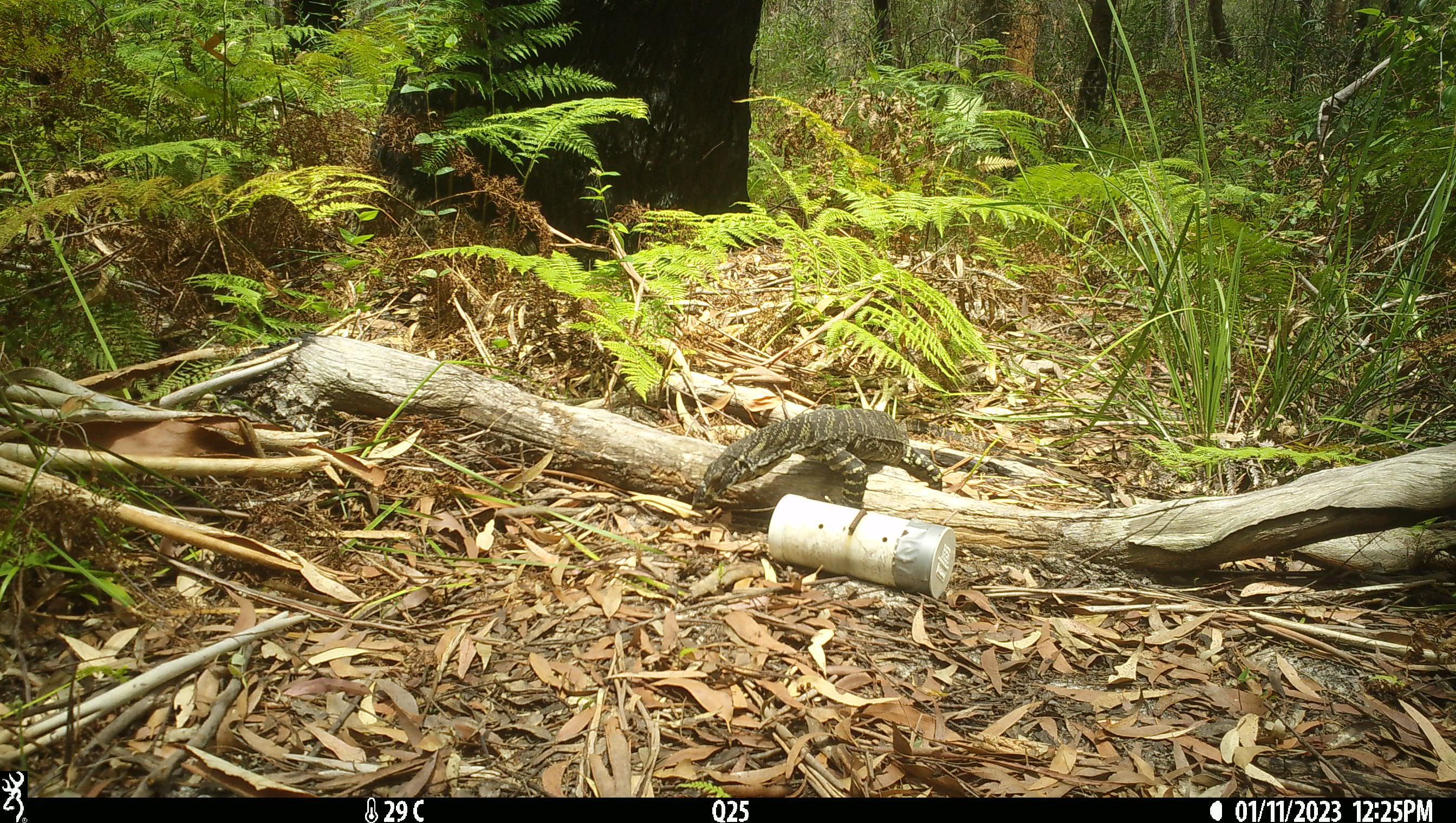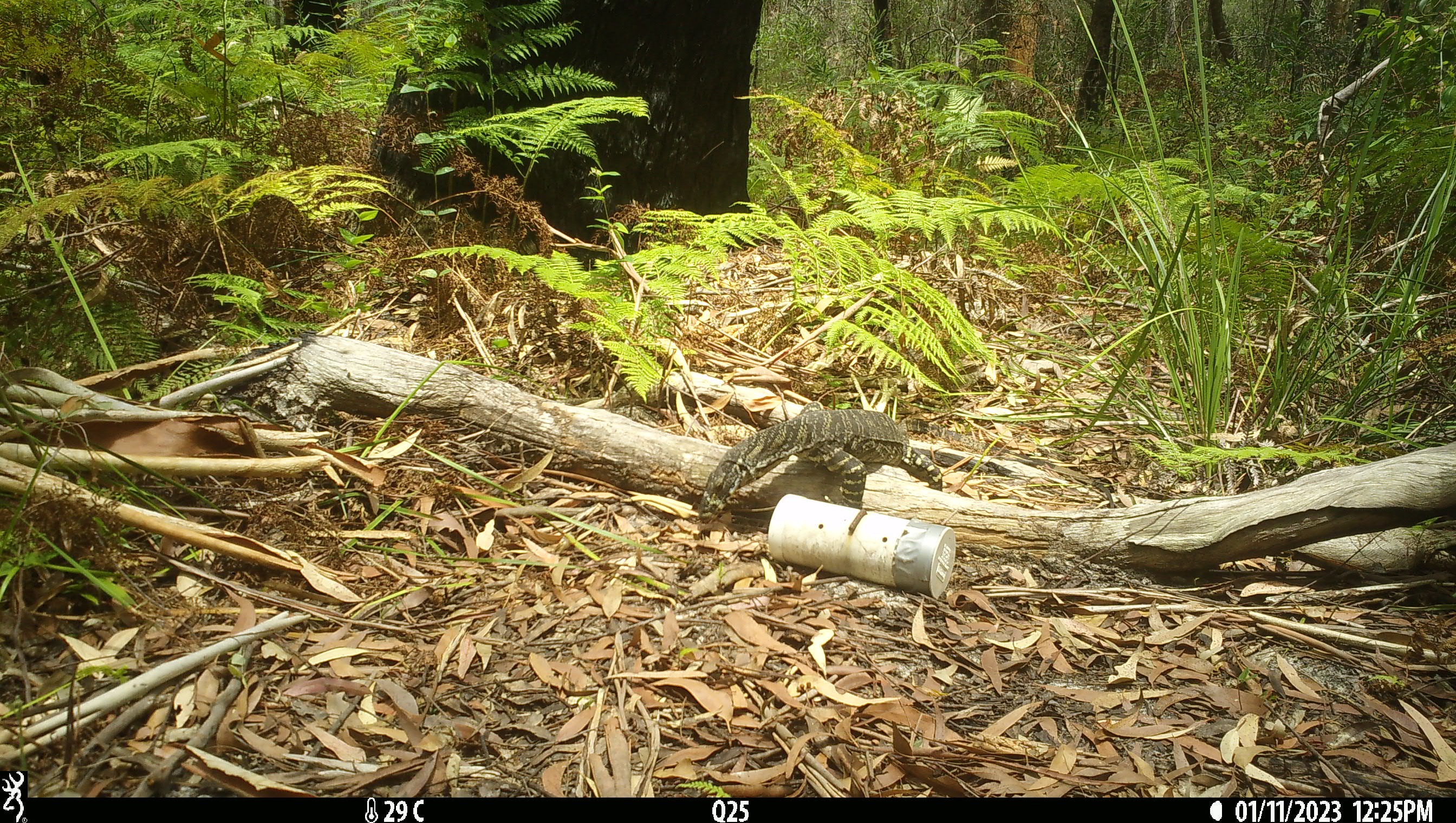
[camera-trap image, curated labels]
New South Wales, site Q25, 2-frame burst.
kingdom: Animalia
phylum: Chordata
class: Reptilia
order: Squamata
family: Varanidae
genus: Varanus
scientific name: Varanus varius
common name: lace monitor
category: goanna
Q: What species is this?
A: Goanna (lace monitor) (Varanus varius).